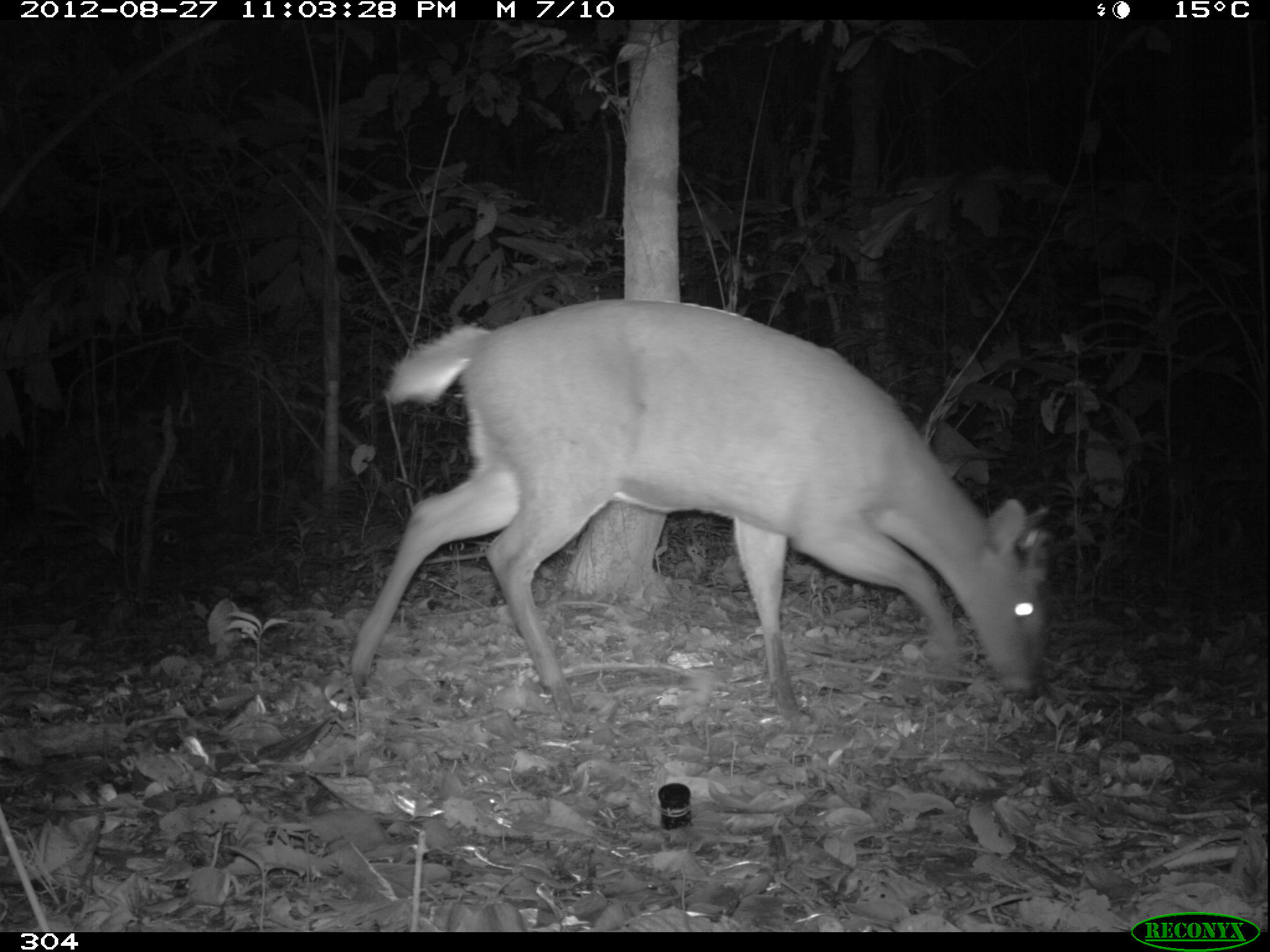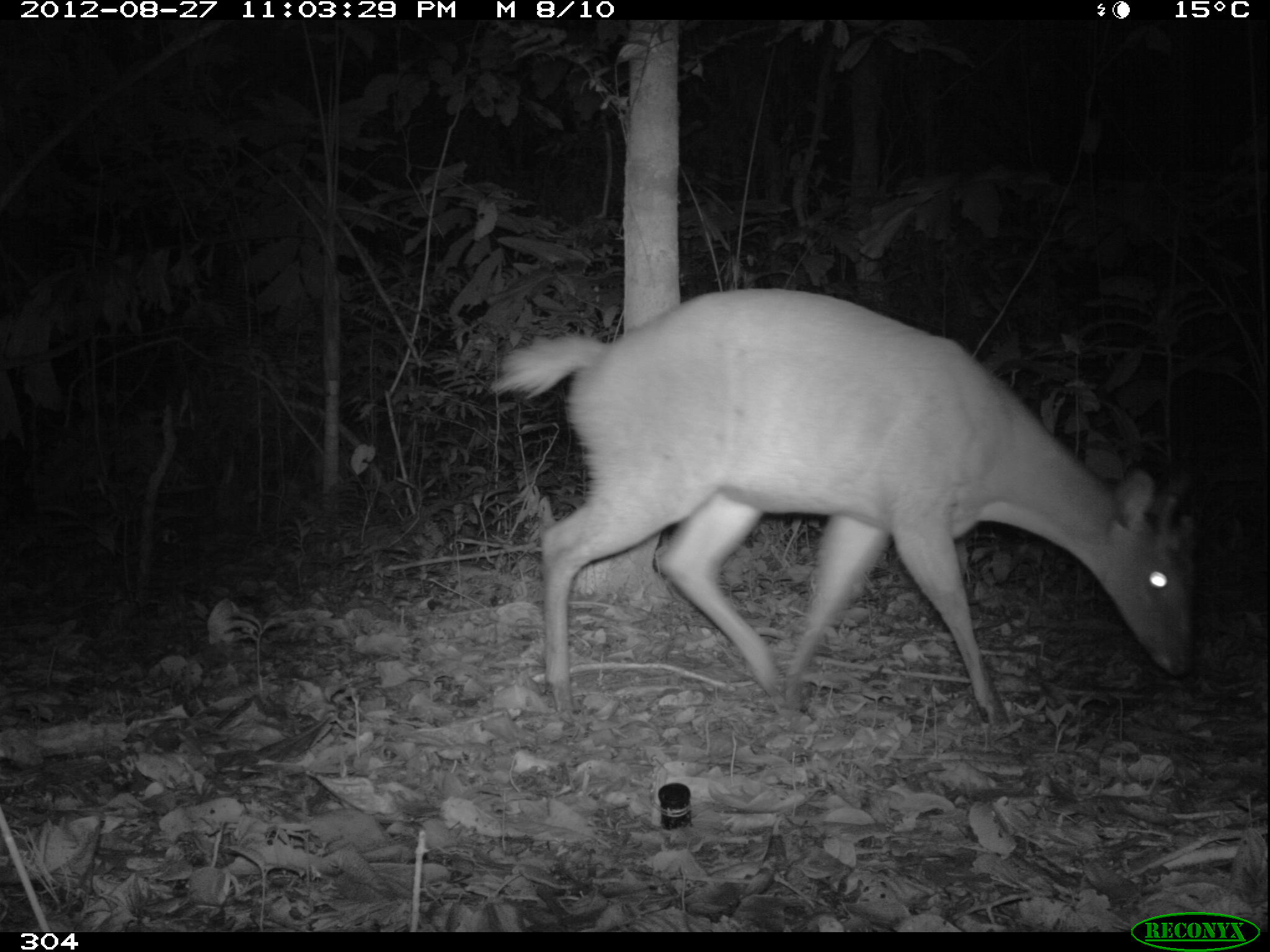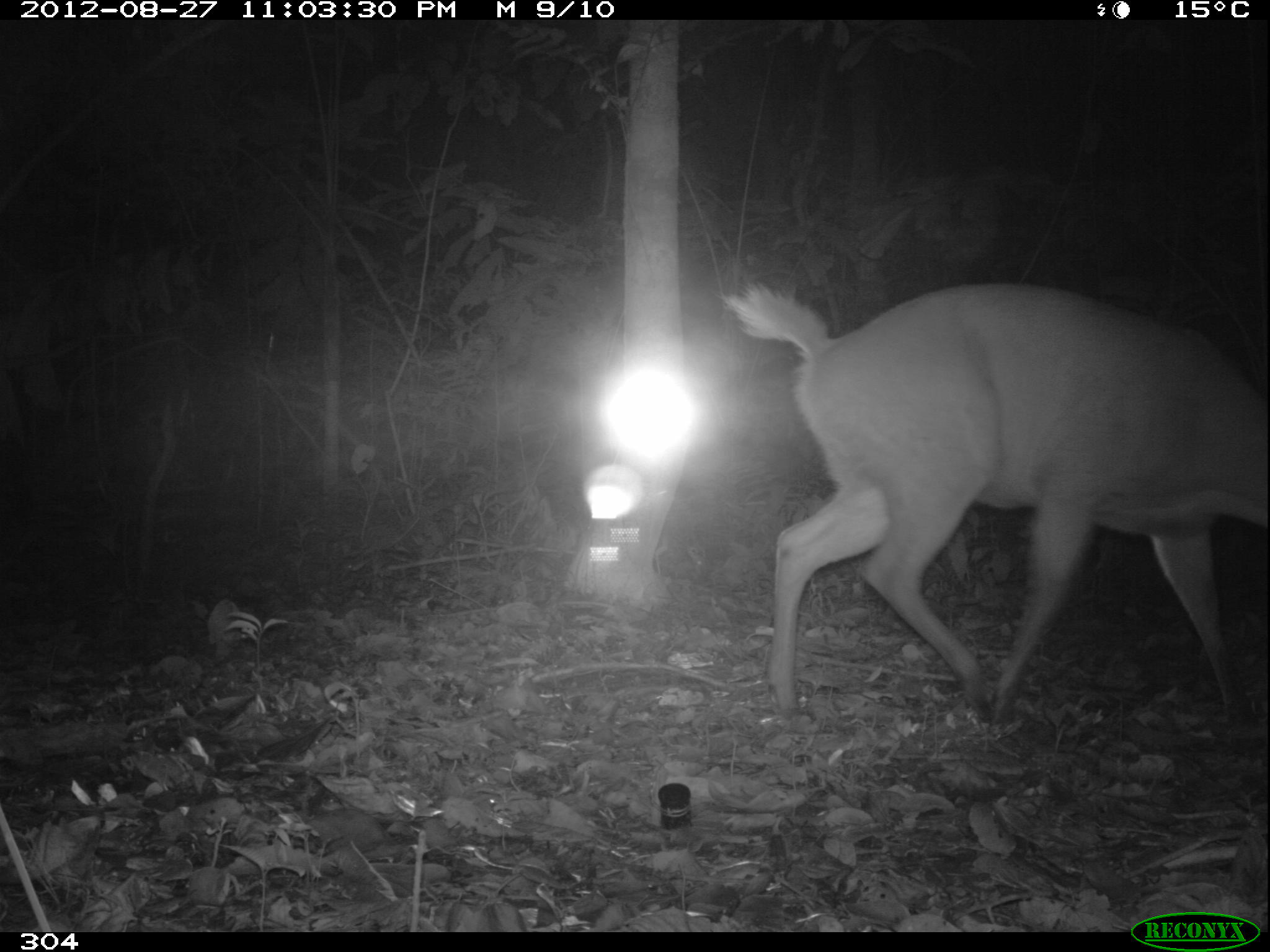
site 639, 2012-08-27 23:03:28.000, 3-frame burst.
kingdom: Animalia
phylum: Chordata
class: Mammalia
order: Artiodactyla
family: Cervidae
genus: Mazama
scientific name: Mazama americana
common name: red brocket